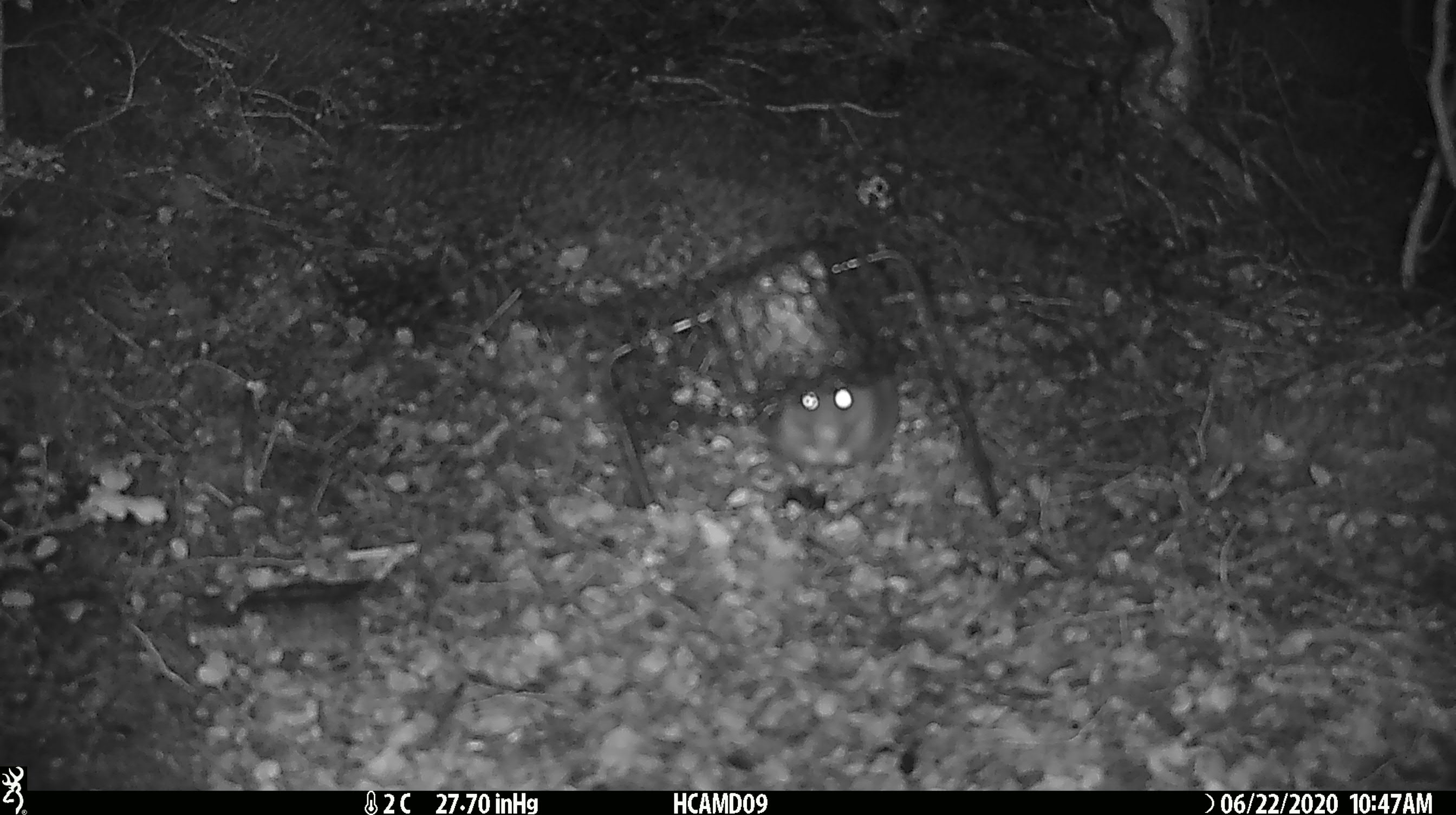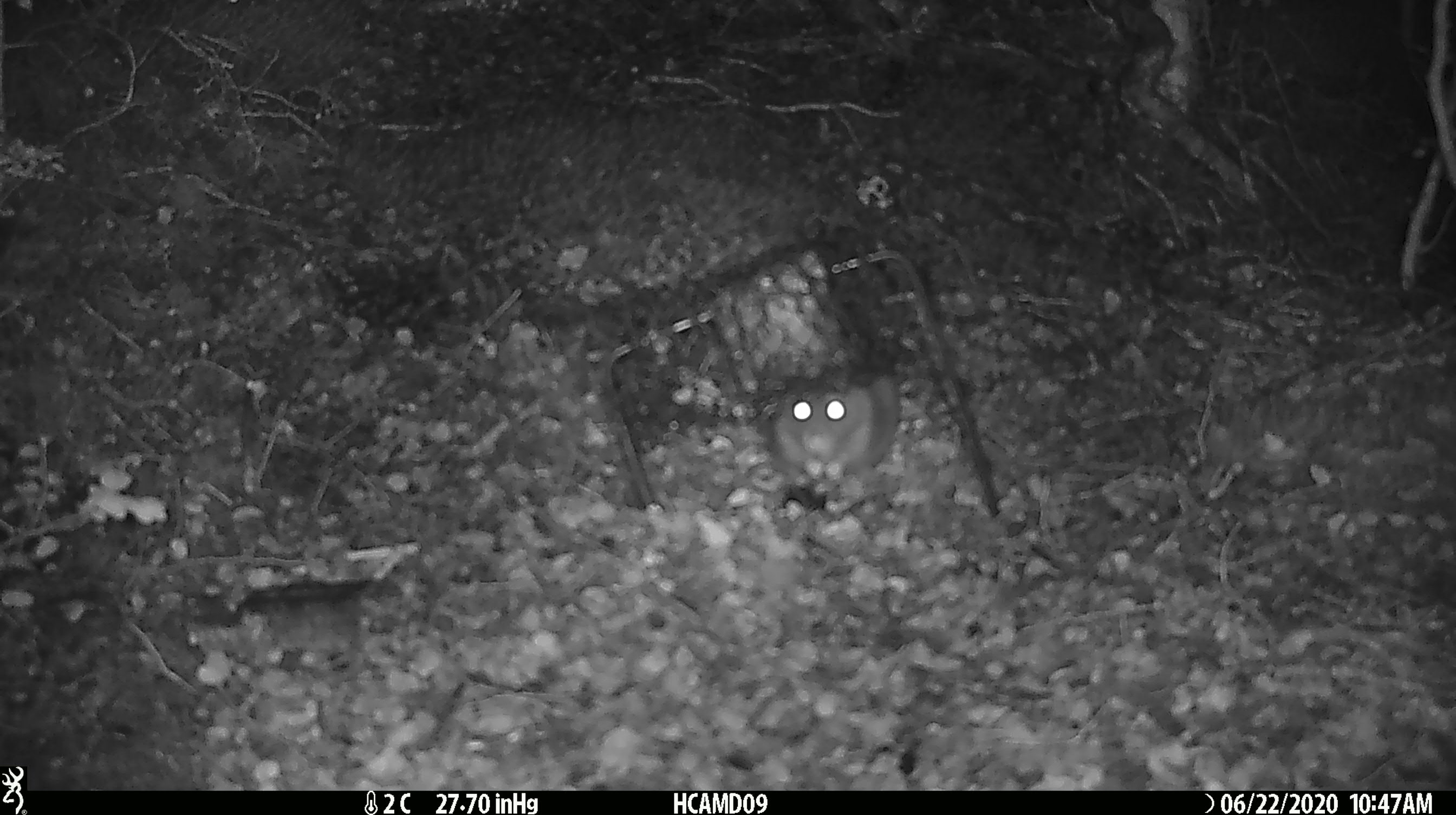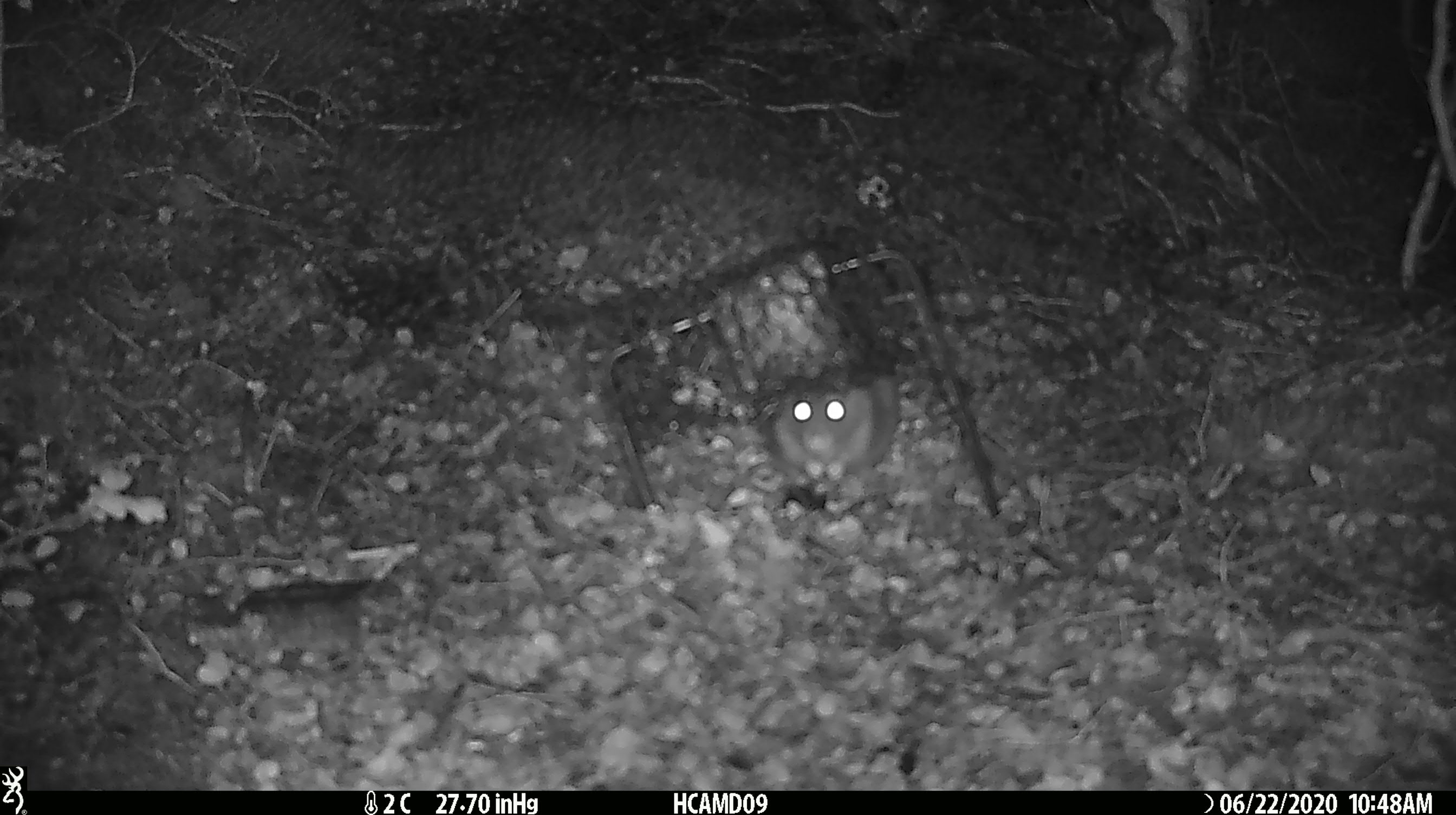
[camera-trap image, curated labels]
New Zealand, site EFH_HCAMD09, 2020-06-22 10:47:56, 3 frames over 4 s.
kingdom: Animalia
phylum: Chordata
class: Mammalia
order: Rodentia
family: Muridae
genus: Rattus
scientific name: Rattus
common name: rat